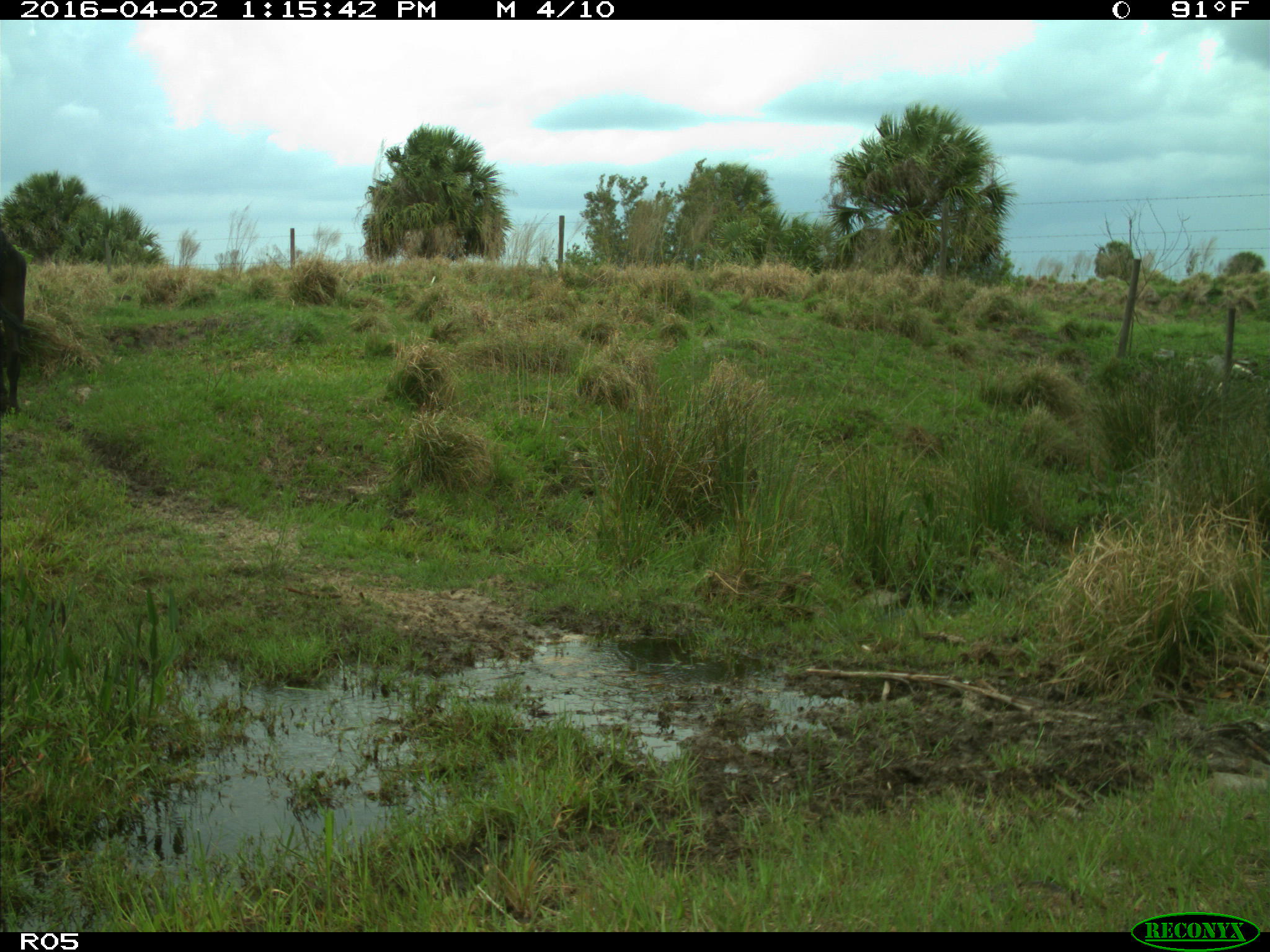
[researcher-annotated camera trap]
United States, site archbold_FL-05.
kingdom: Animalia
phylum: Chordata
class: Mammalia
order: Artiodactyla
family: Bovidae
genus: Bos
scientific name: Bos taurus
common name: domestic cow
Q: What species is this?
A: Bos taurus (domestic cow).